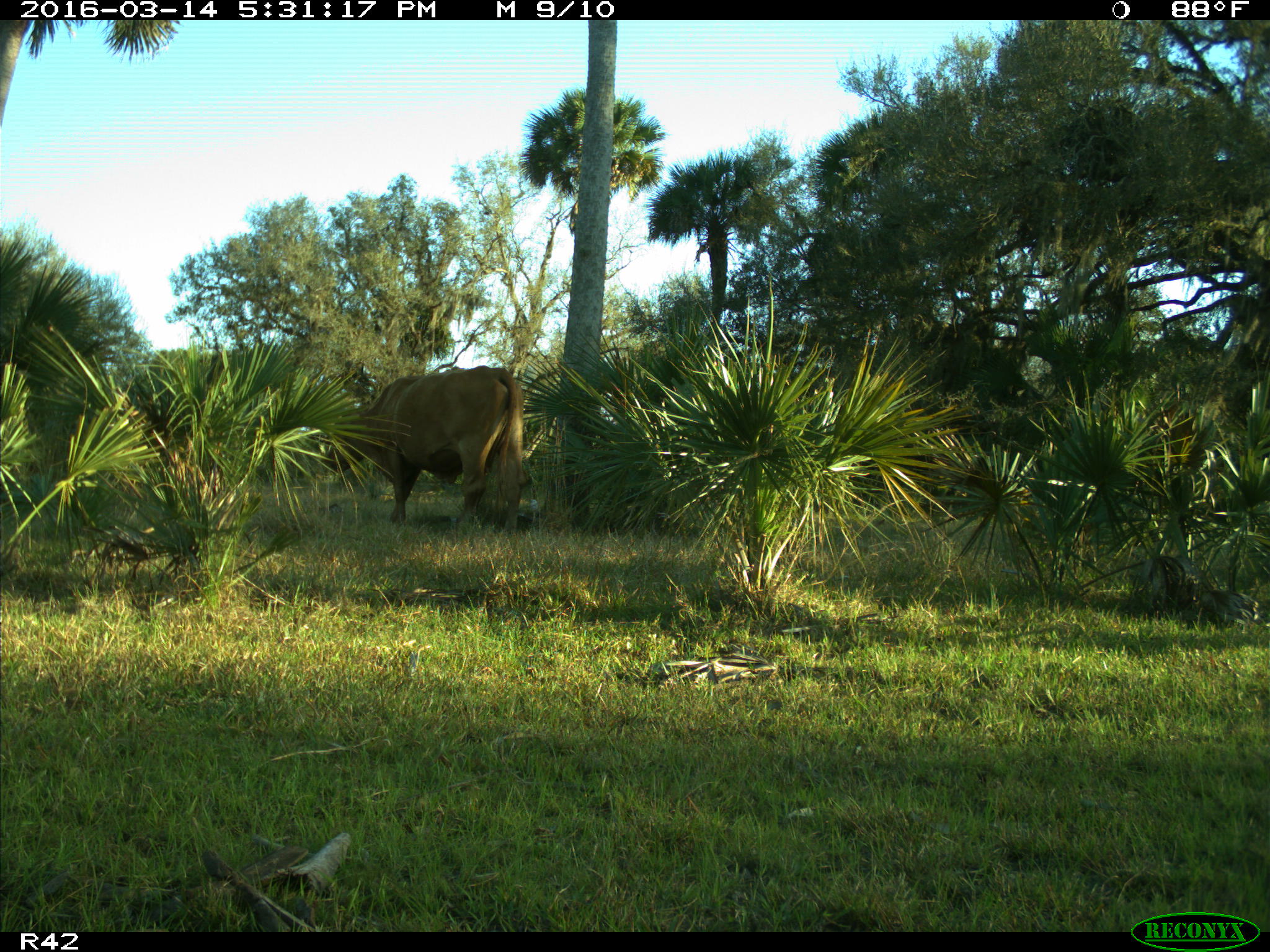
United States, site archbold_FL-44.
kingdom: Animalia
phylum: Chordata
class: Mammalia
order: Artiodactyla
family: Bovidae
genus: Bos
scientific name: Bos taurus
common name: domestic cow